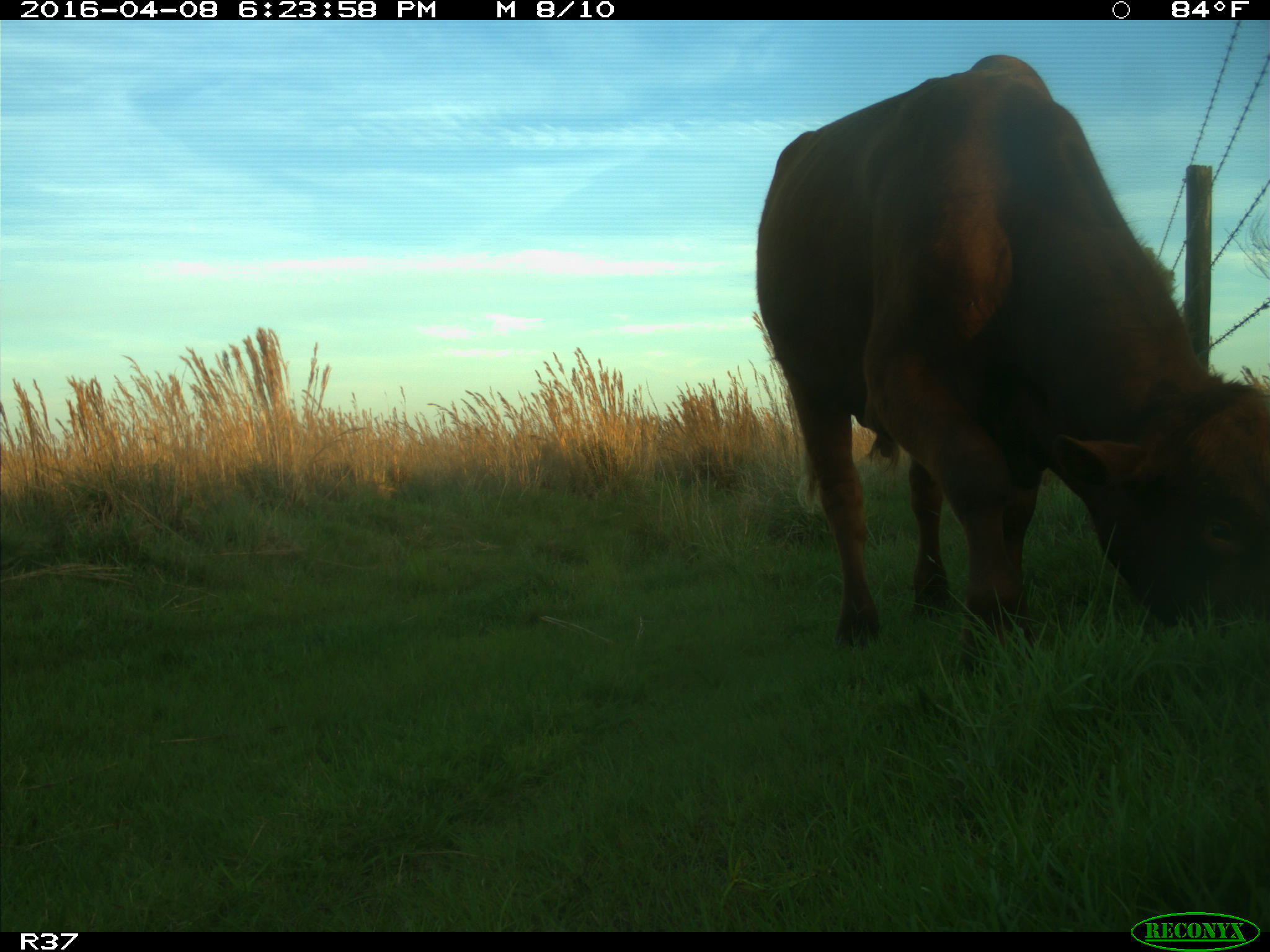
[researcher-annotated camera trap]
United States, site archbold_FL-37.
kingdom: Animalia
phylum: Chordata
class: Mammalia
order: Artiodactyla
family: Bovidae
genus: Bos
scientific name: Bos taurus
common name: domestic cow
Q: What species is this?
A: Bos taurus (domestic cow).